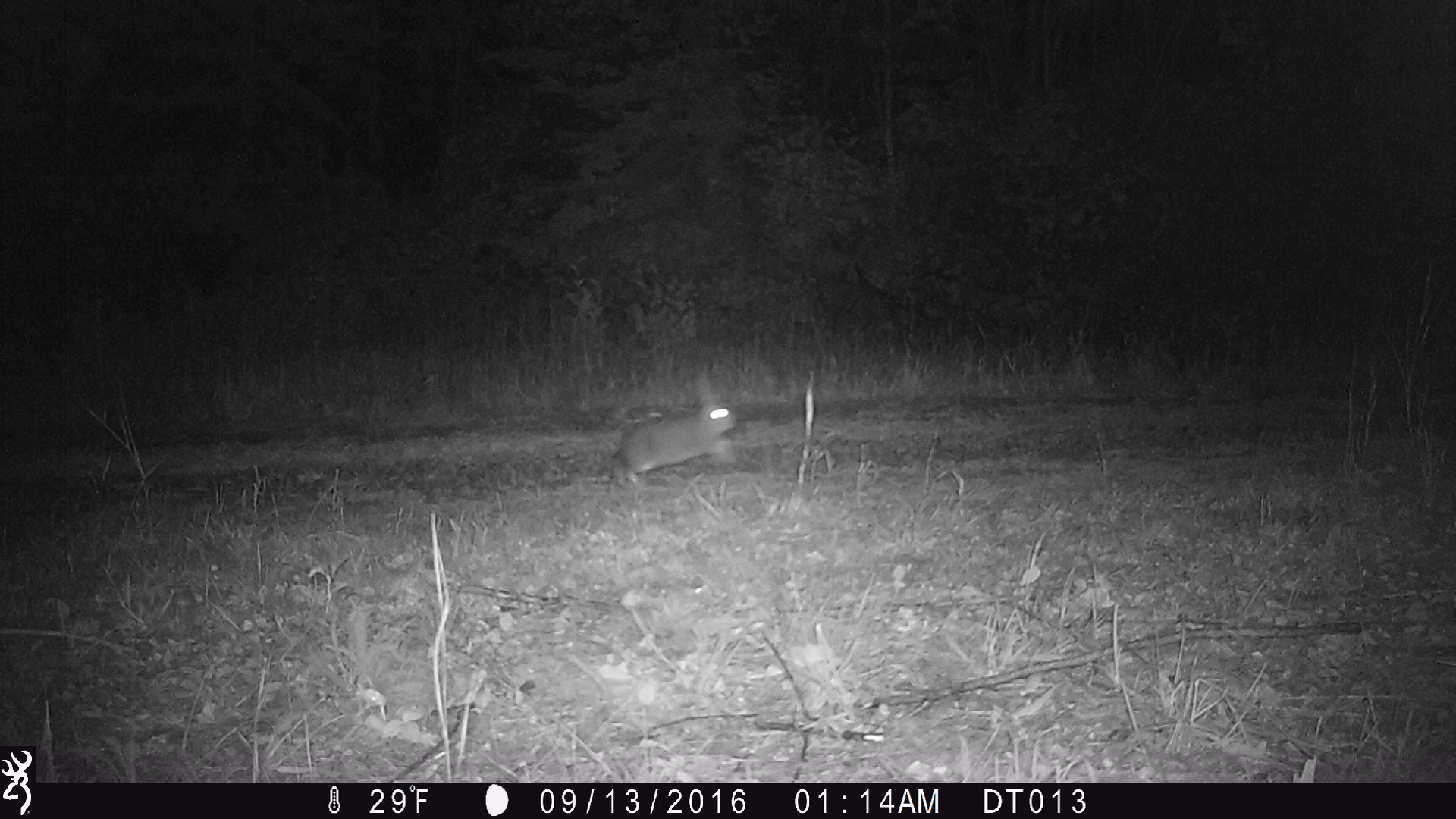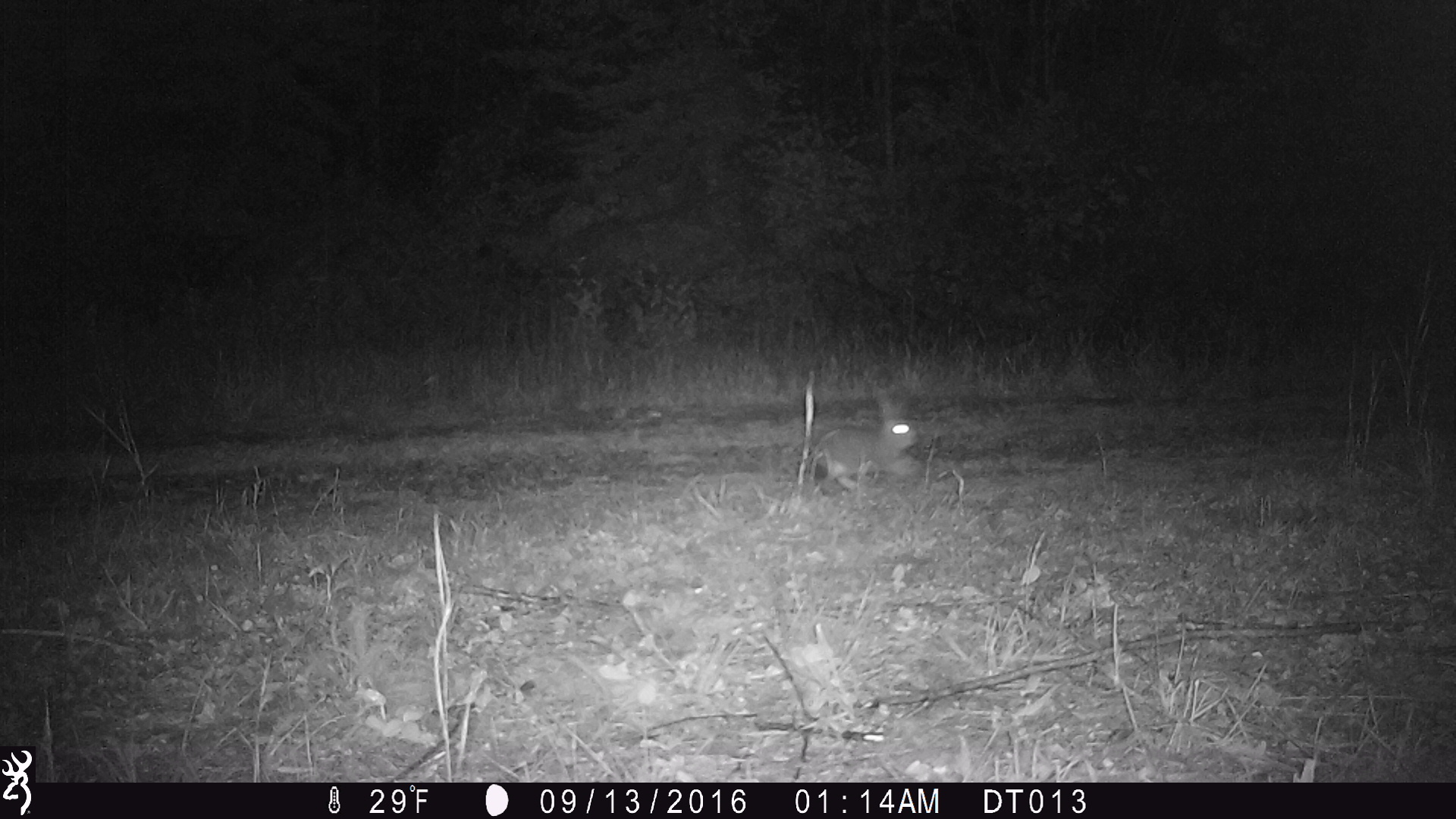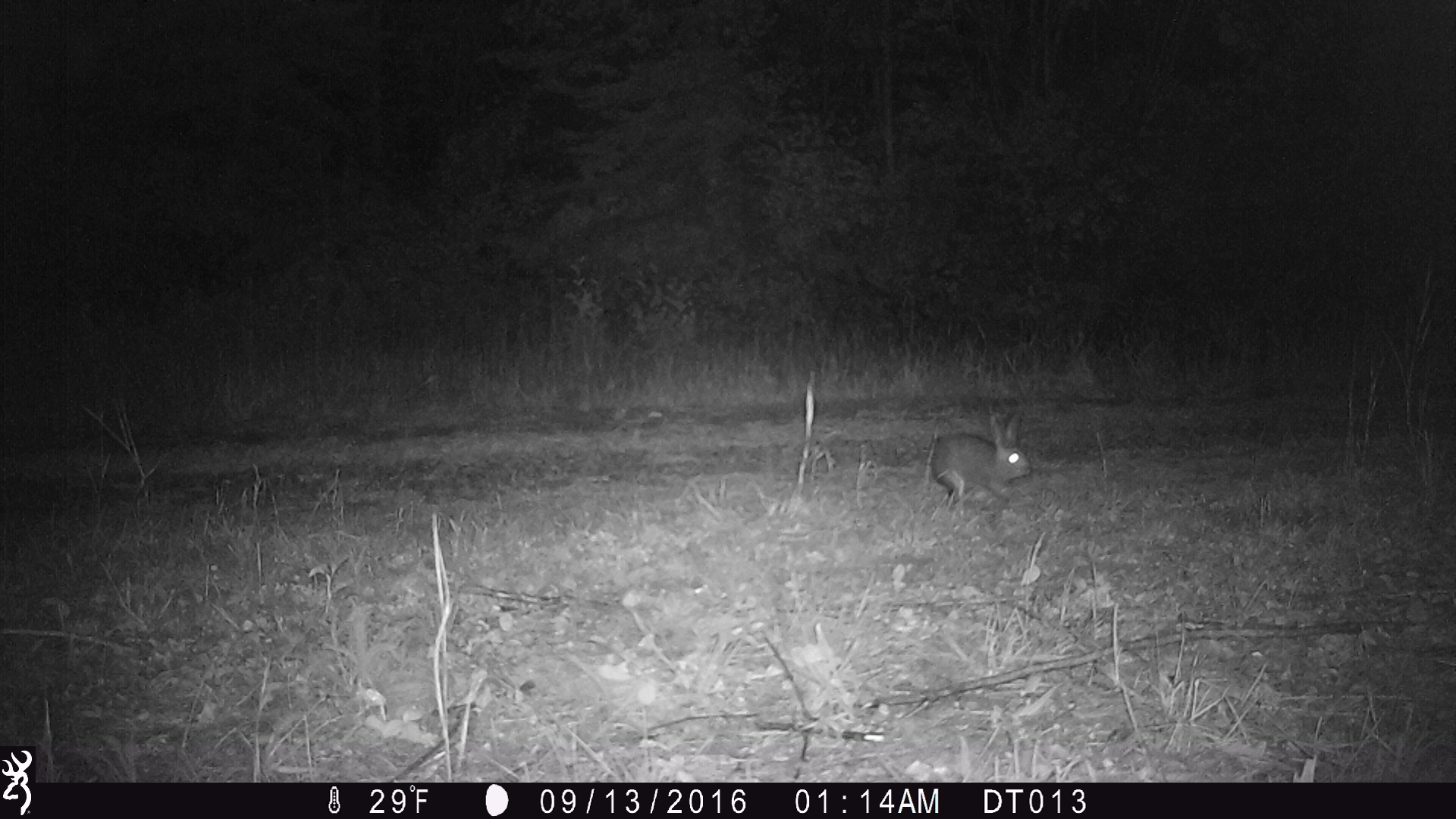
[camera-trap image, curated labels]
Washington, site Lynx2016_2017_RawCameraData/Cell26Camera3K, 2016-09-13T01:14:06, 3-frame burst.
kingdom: Animalia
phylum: Chordata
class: Mammalia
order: Lagomorpha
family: Leporidae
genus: Lepus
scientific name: Lepus americanus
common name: snowshoe hare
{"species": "Lepus americanus (snowshoe hare)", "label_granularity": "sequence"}